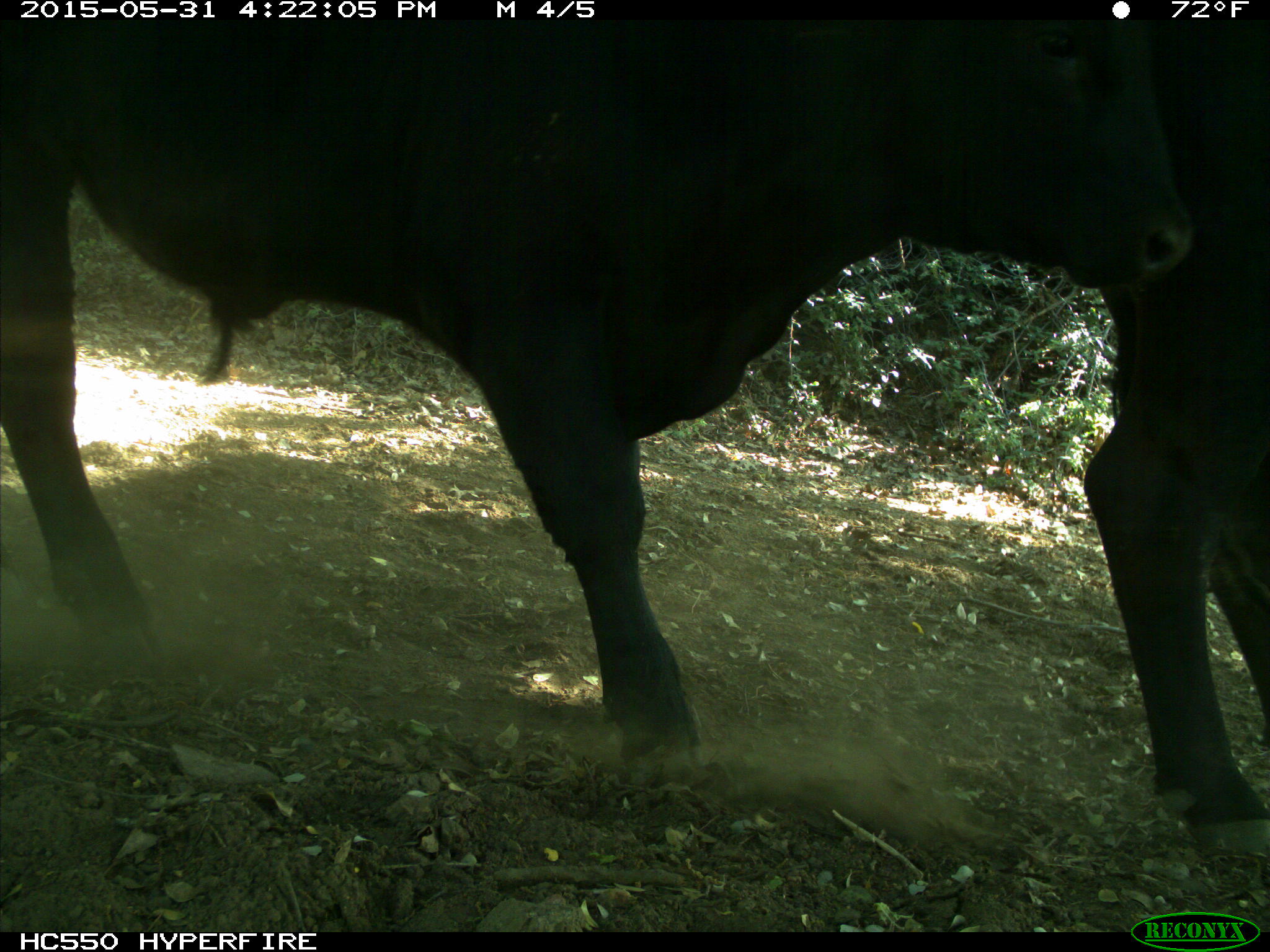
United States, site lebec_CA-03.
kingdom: Animalia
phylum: Chordata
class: Mammalia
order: Artiodactyla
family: Bovidae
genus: Bos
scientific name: Bos taurus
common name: domestic cow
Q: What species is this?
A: Bos taurus (domestic cow).